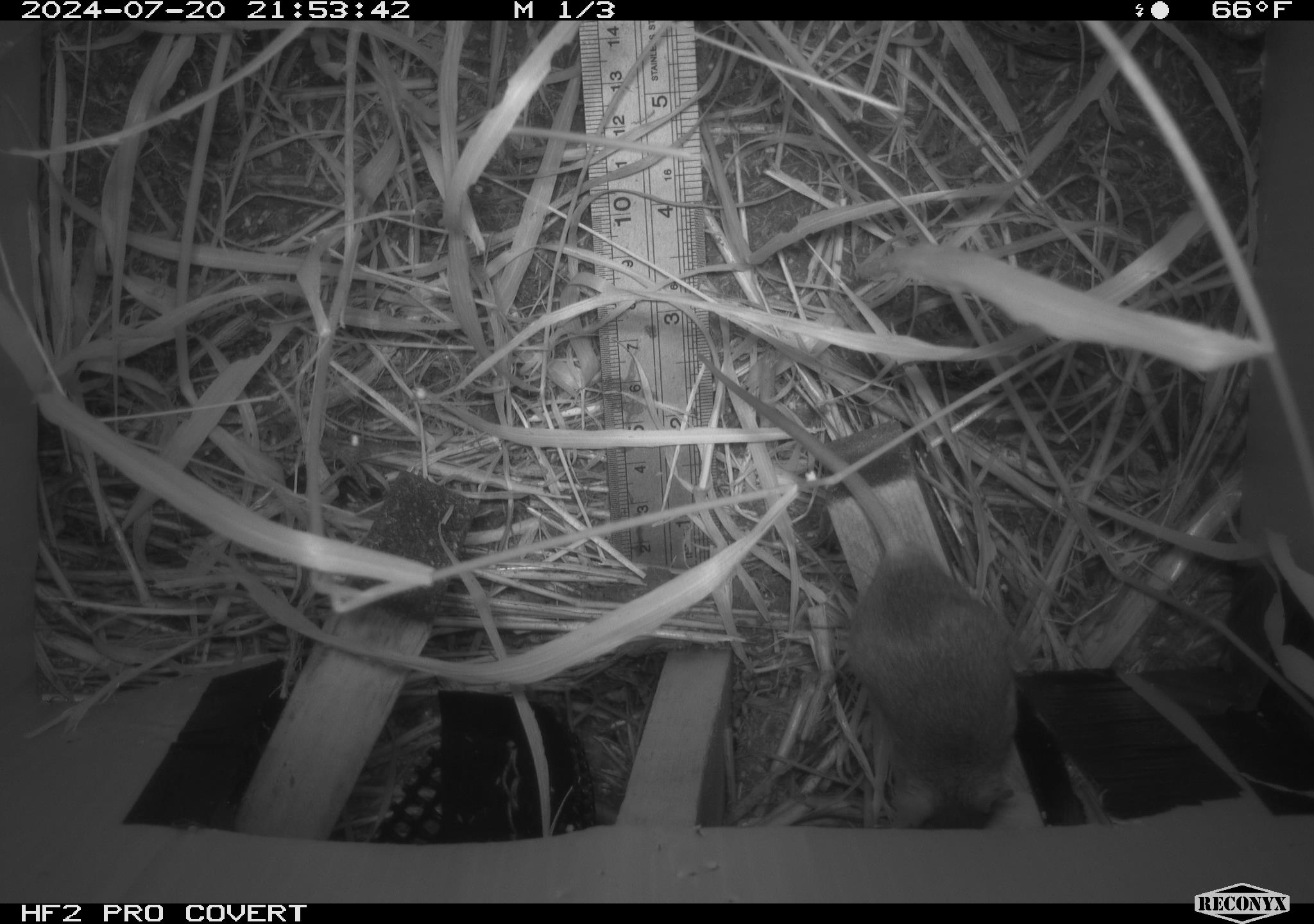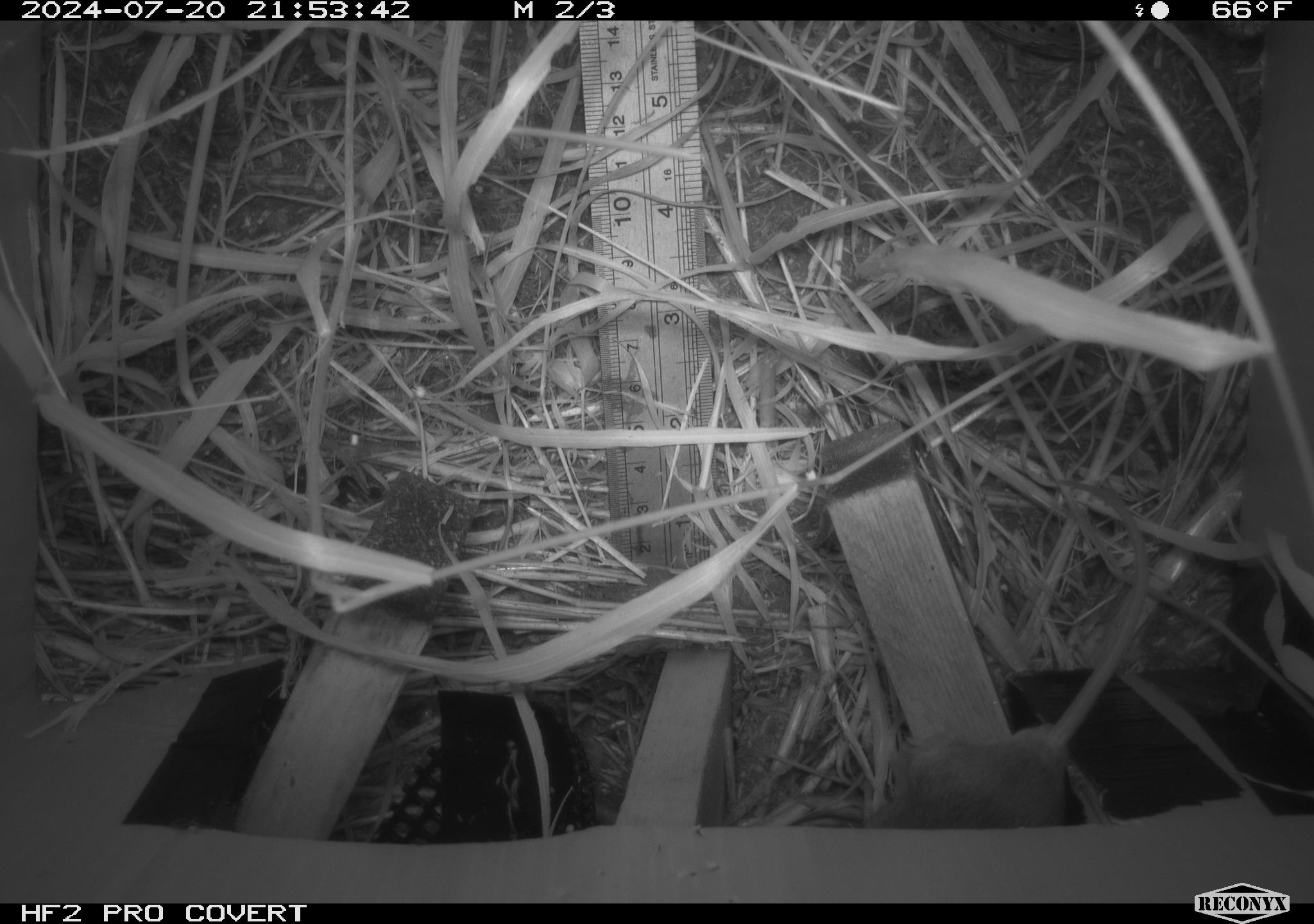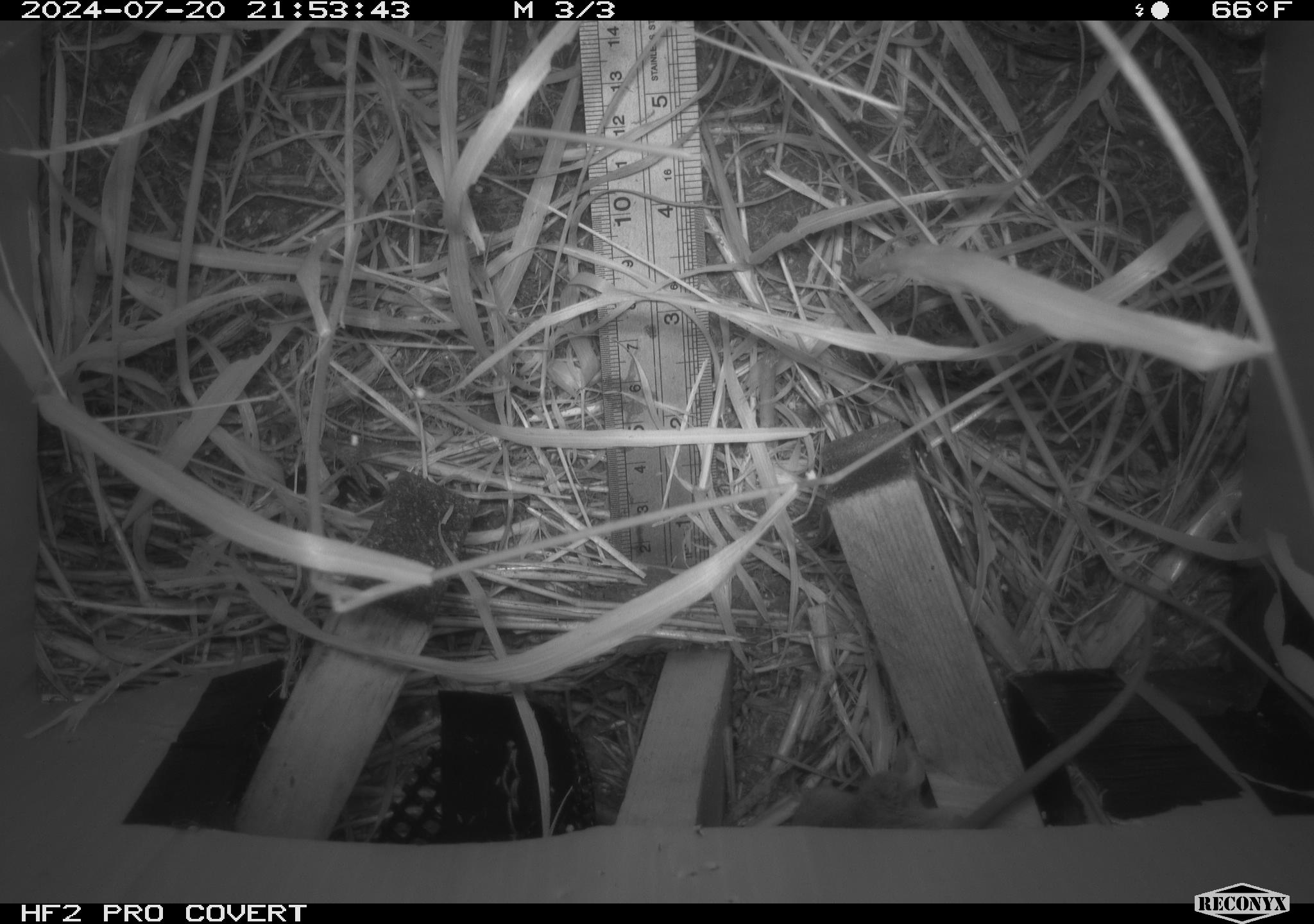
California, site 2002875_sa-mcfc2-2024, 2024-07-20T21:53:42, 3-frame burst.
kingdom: Animalia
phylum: Chordata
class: Mammalia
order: Rodentia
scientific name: Rodentia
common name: rodent